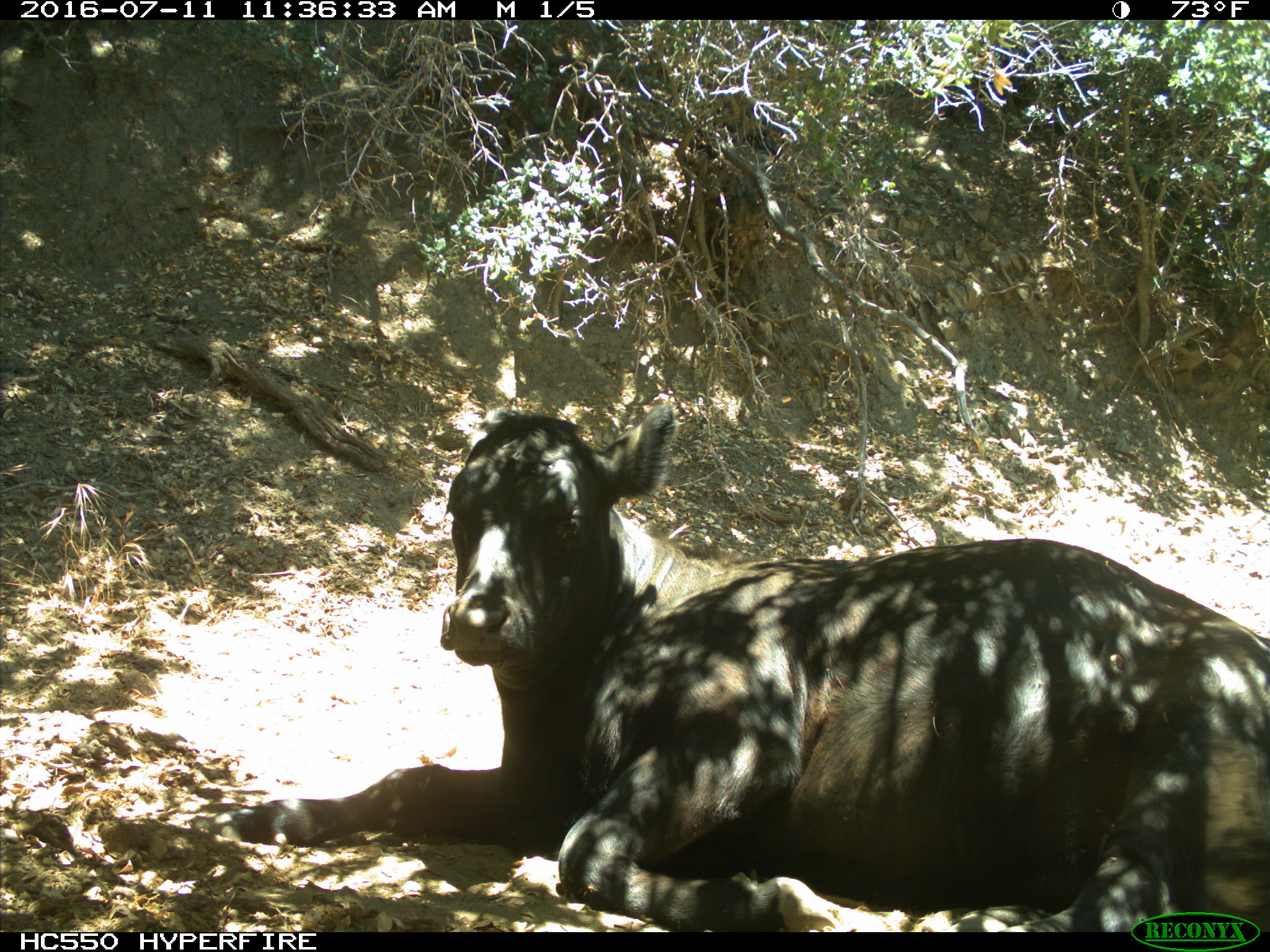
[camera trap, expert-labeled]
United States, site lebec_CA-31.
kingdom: Animalia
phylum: Chordata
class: Mammalia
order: Artiodactyla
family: Bovidae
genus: Bos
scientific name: Bos taurus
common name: domestic cow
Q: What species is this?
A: Bos taurus (domestic cow).